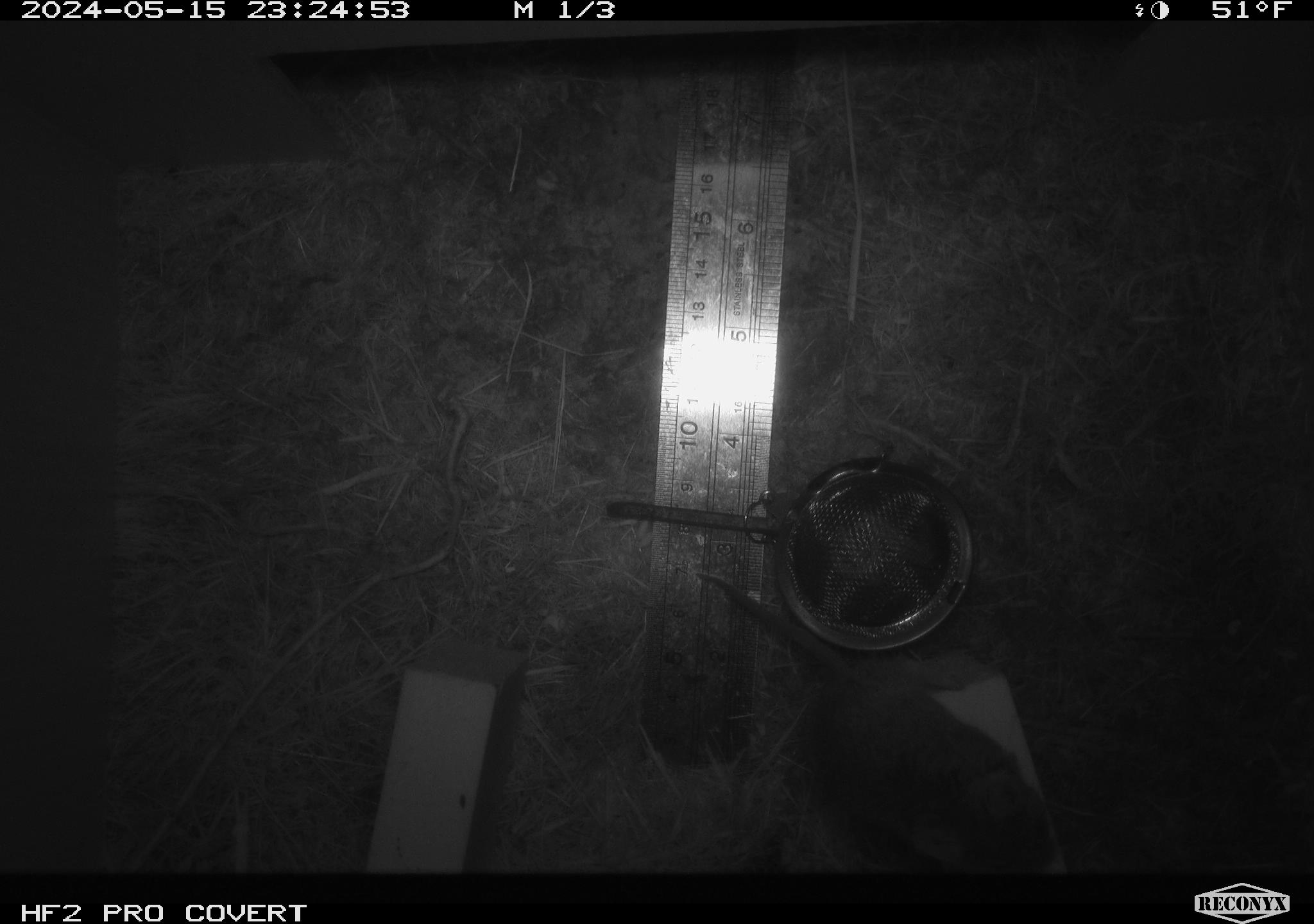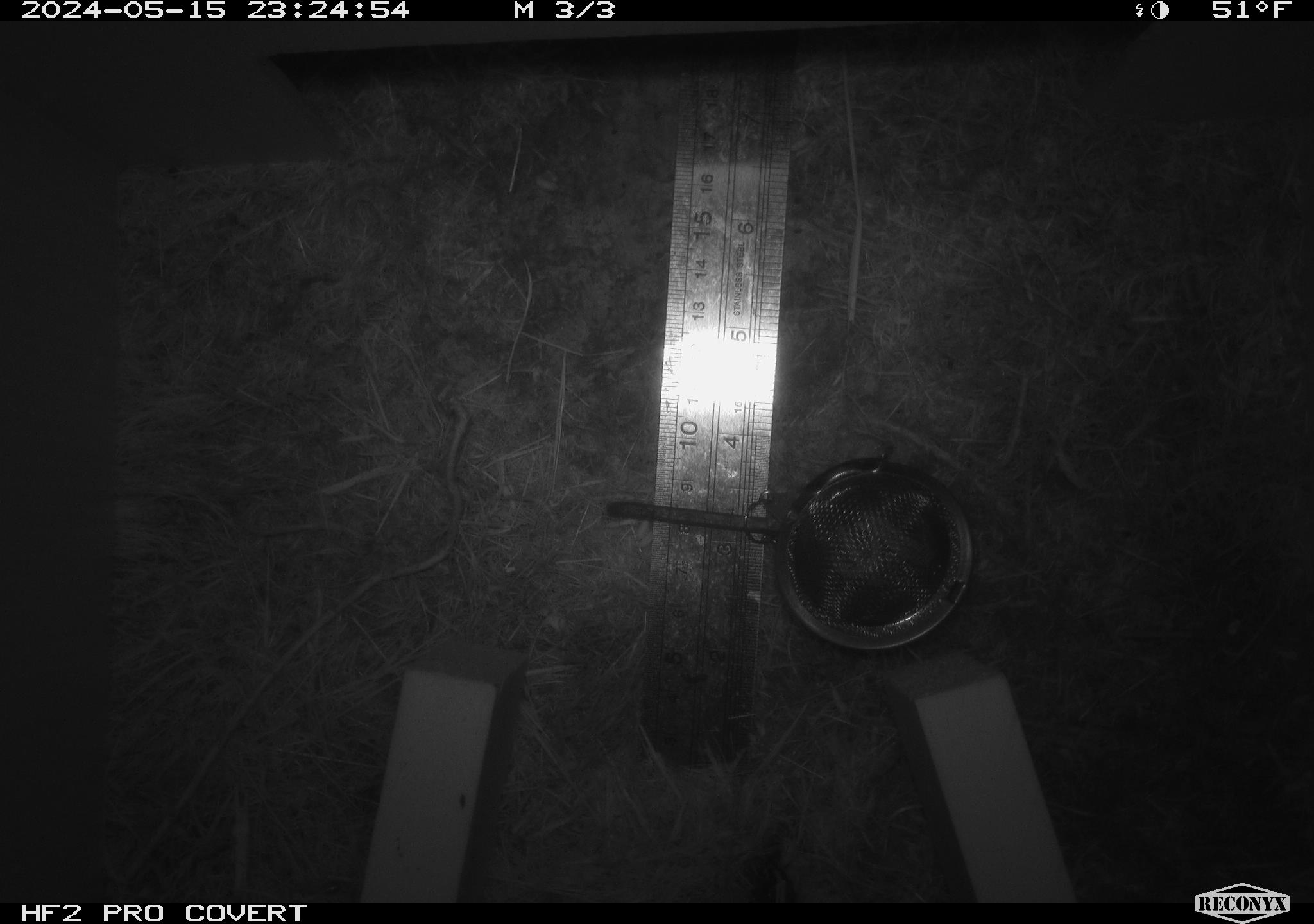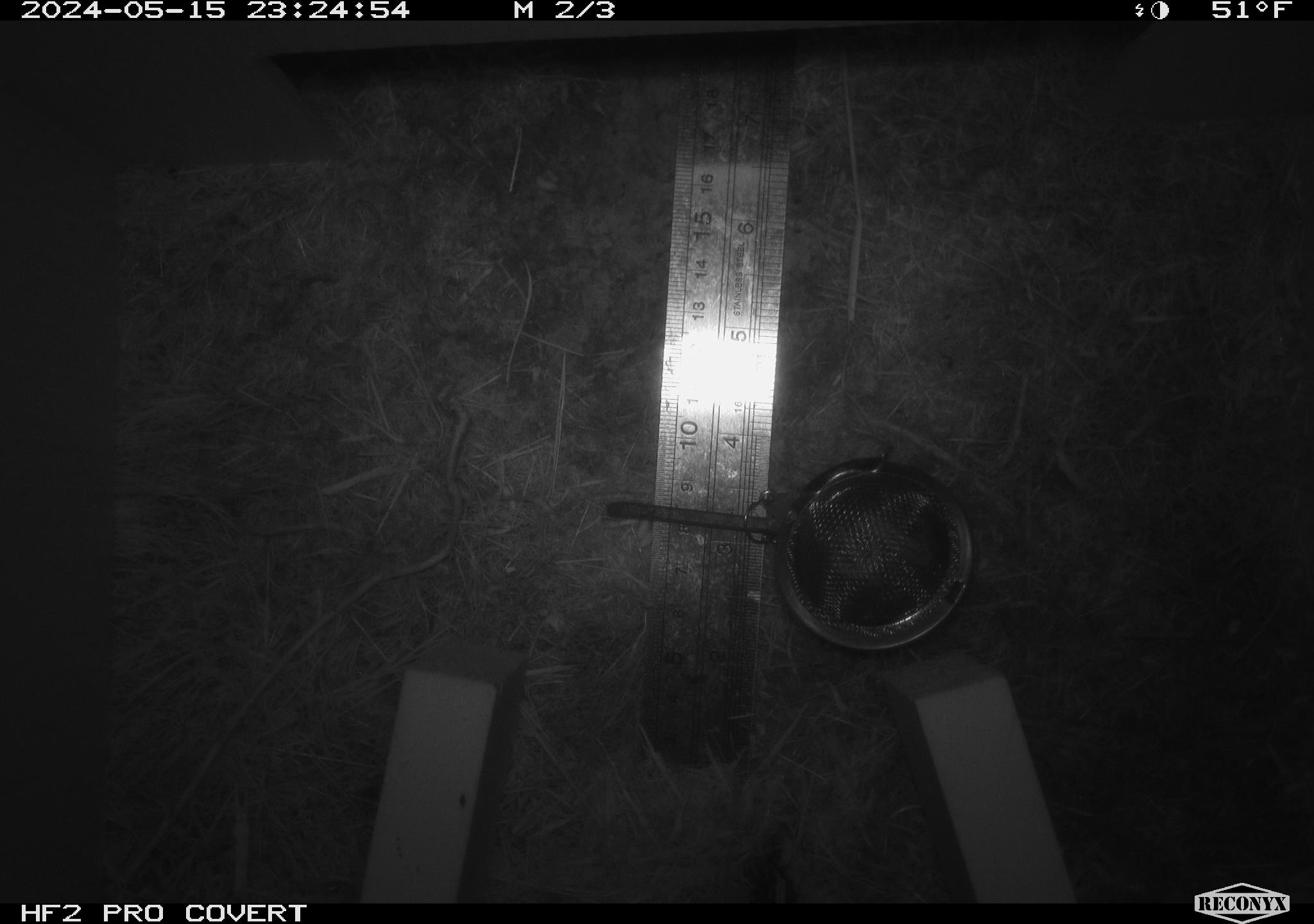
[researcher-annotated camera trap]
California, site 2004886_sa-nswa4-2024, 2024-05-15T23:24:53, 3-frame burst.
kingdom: Animalia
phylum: Chordata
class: Mammalia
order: Rodentia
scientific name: Rodentia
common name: rodent